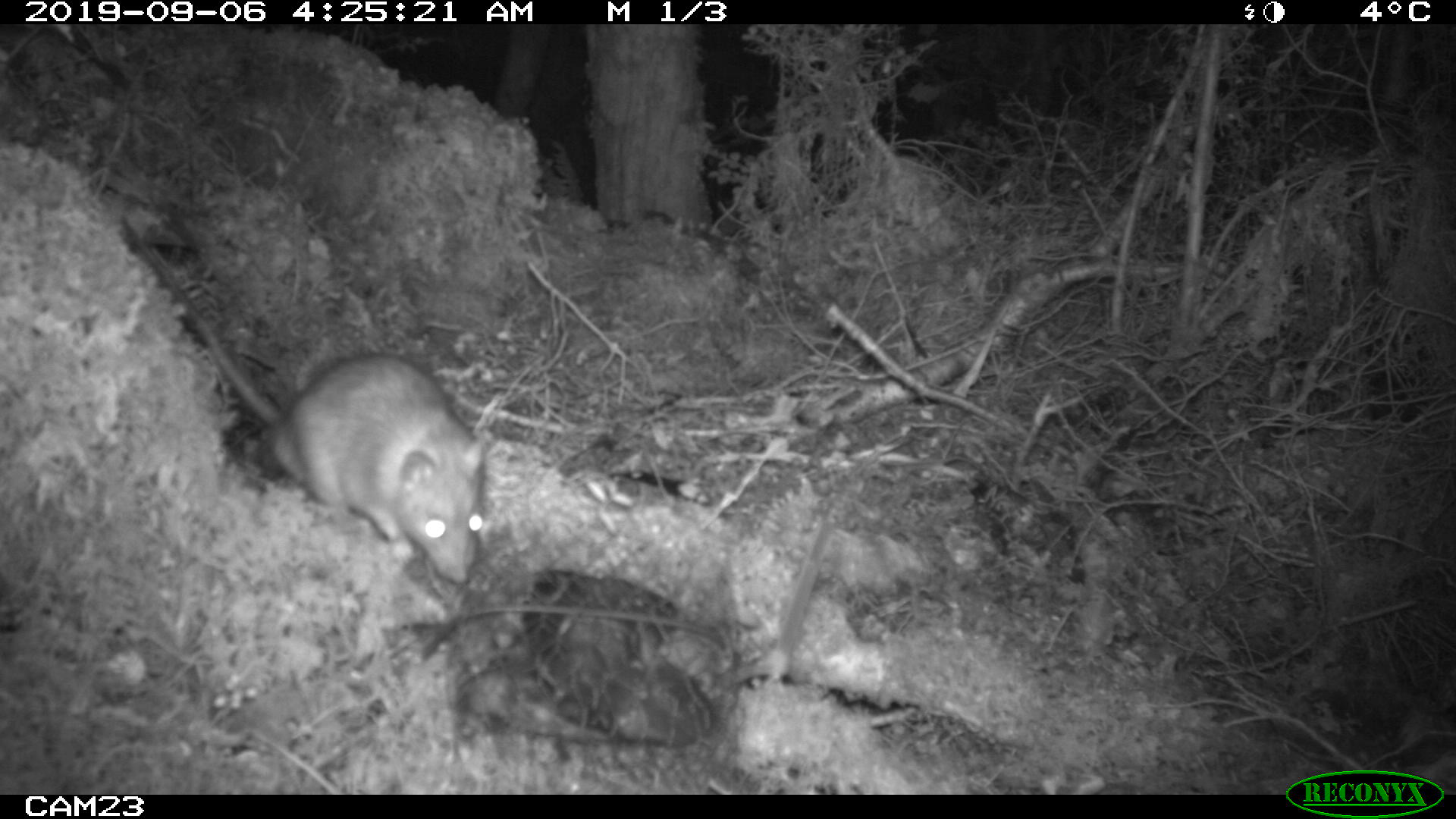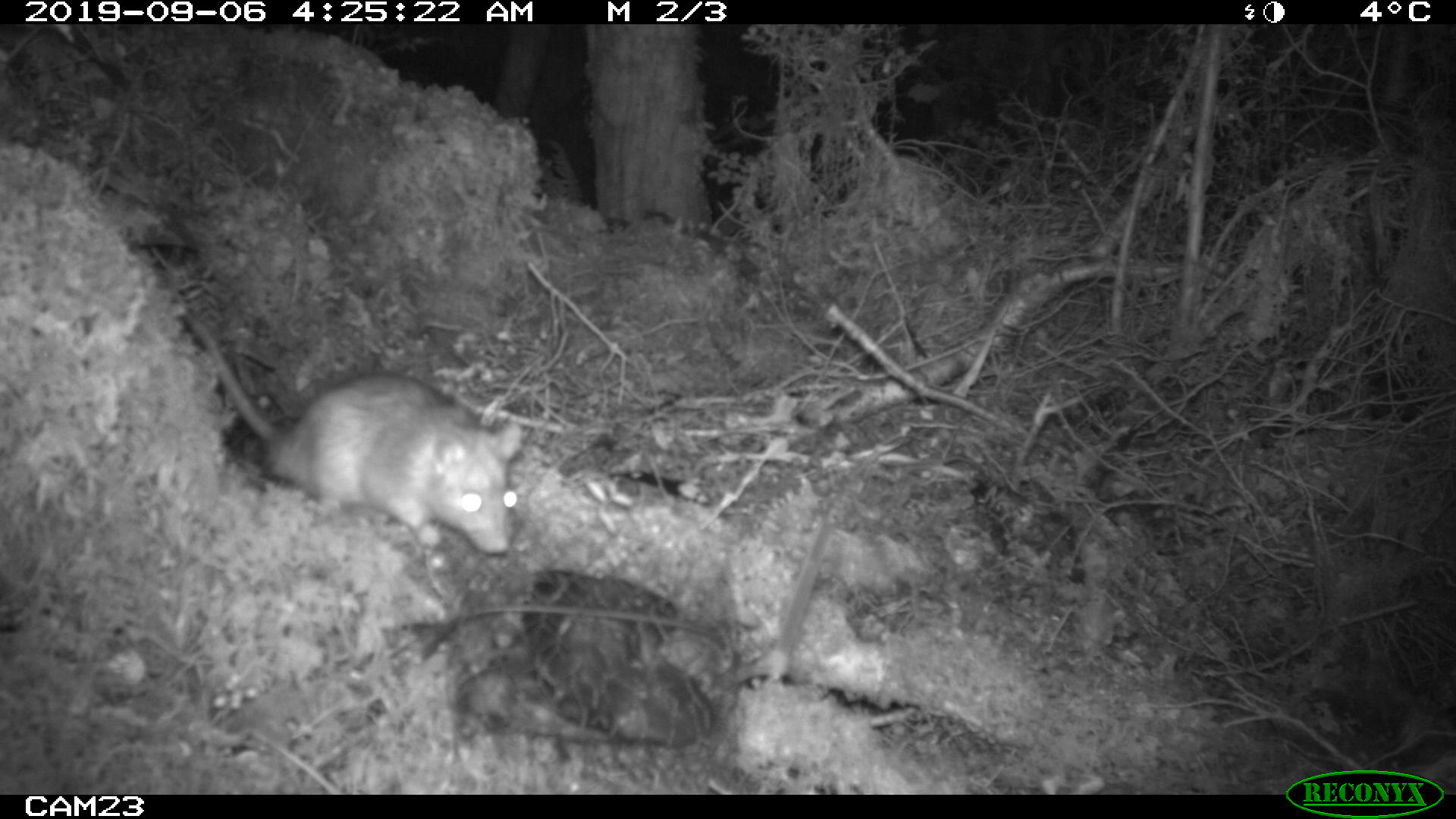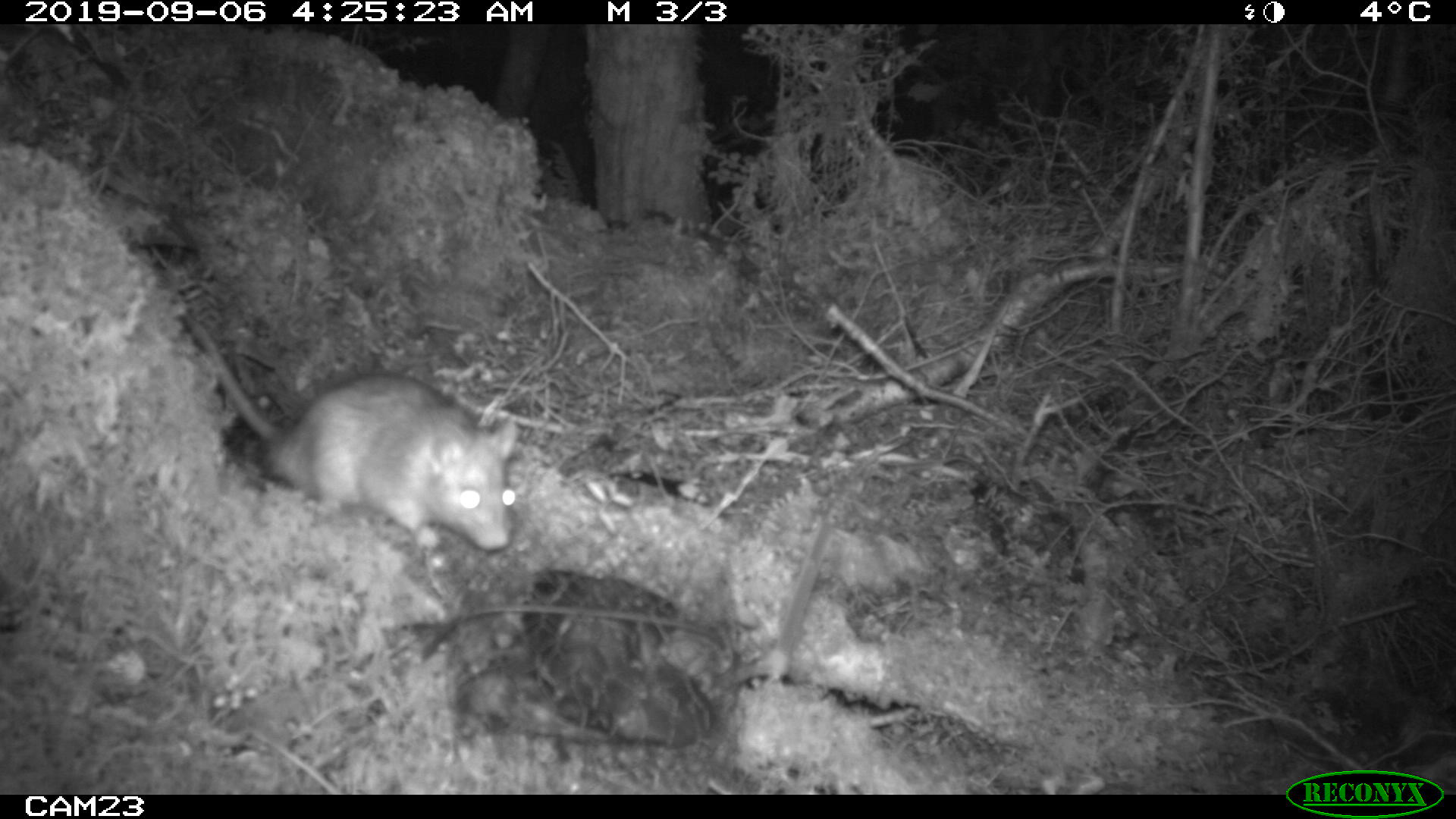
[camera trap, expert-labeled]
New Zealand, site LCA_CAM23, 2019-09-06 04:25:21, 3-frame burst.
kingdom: Animalia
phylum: Chordata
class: Mammalia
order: Rodentia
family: Muridae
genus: Rattus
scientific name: Rattus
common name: rat